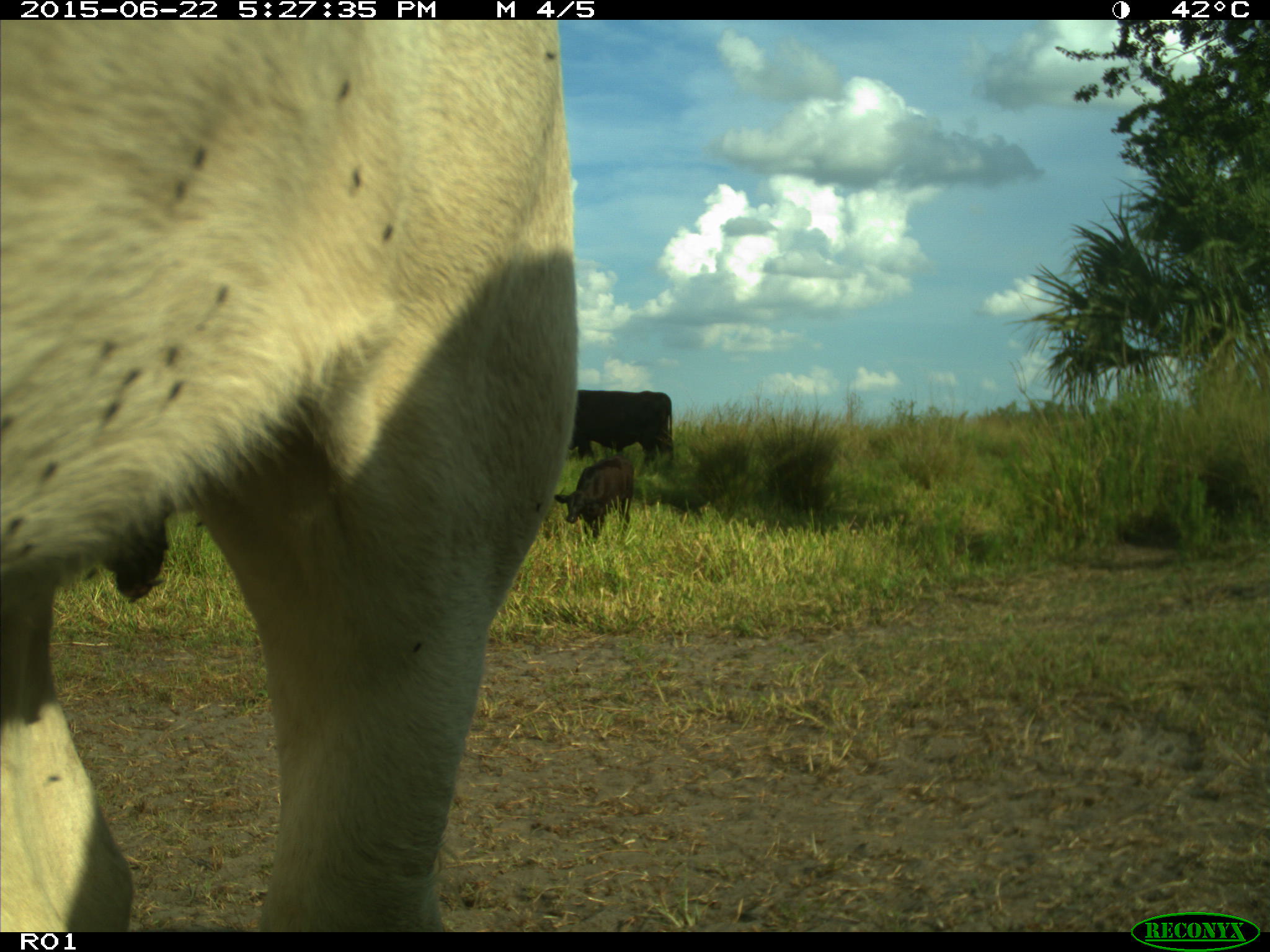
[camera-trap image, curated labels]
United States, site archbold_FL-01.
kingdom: Animalia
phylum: Chordata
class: Mammalia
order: Artiodactyla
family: Bovidae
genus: Bos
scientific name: Bos taurus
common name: domestic cow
Bos taurus (domestic cow).